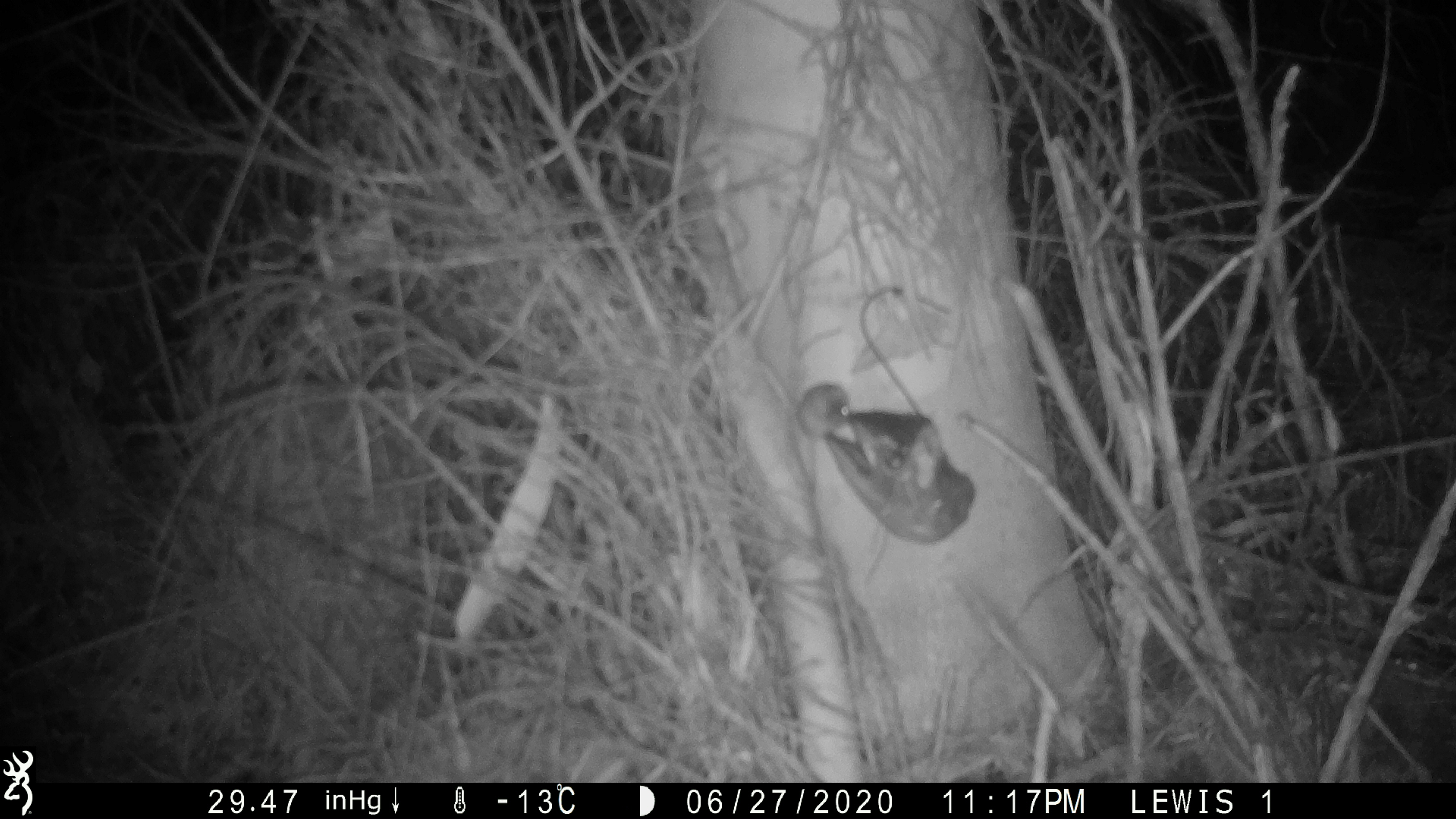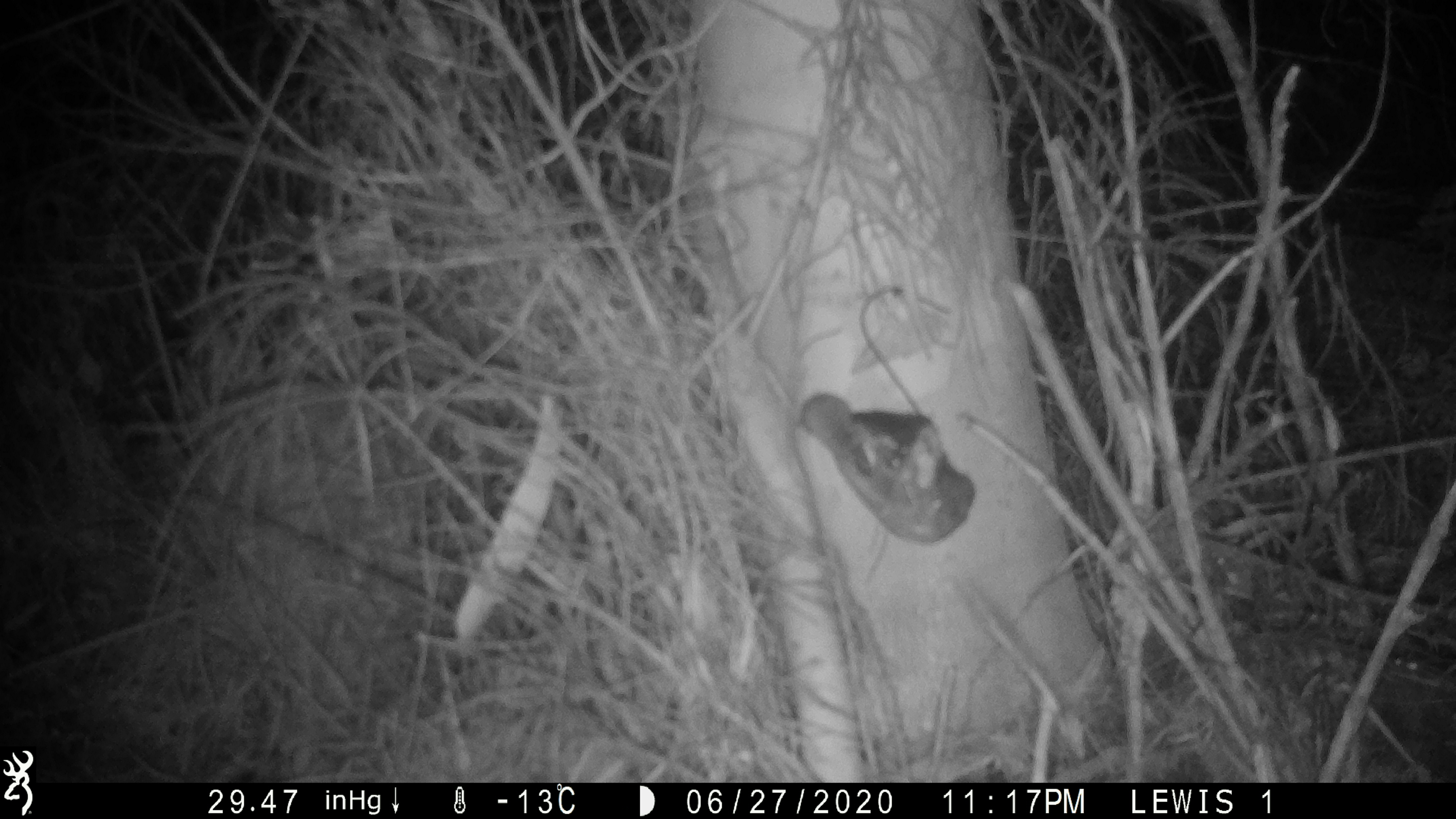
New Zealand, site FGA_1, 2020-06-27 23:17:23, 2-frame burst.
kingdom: Animalia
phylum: Chordata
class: Mammalia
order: Rodentia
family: Muridae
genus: Mus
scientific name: Mus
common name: mouse